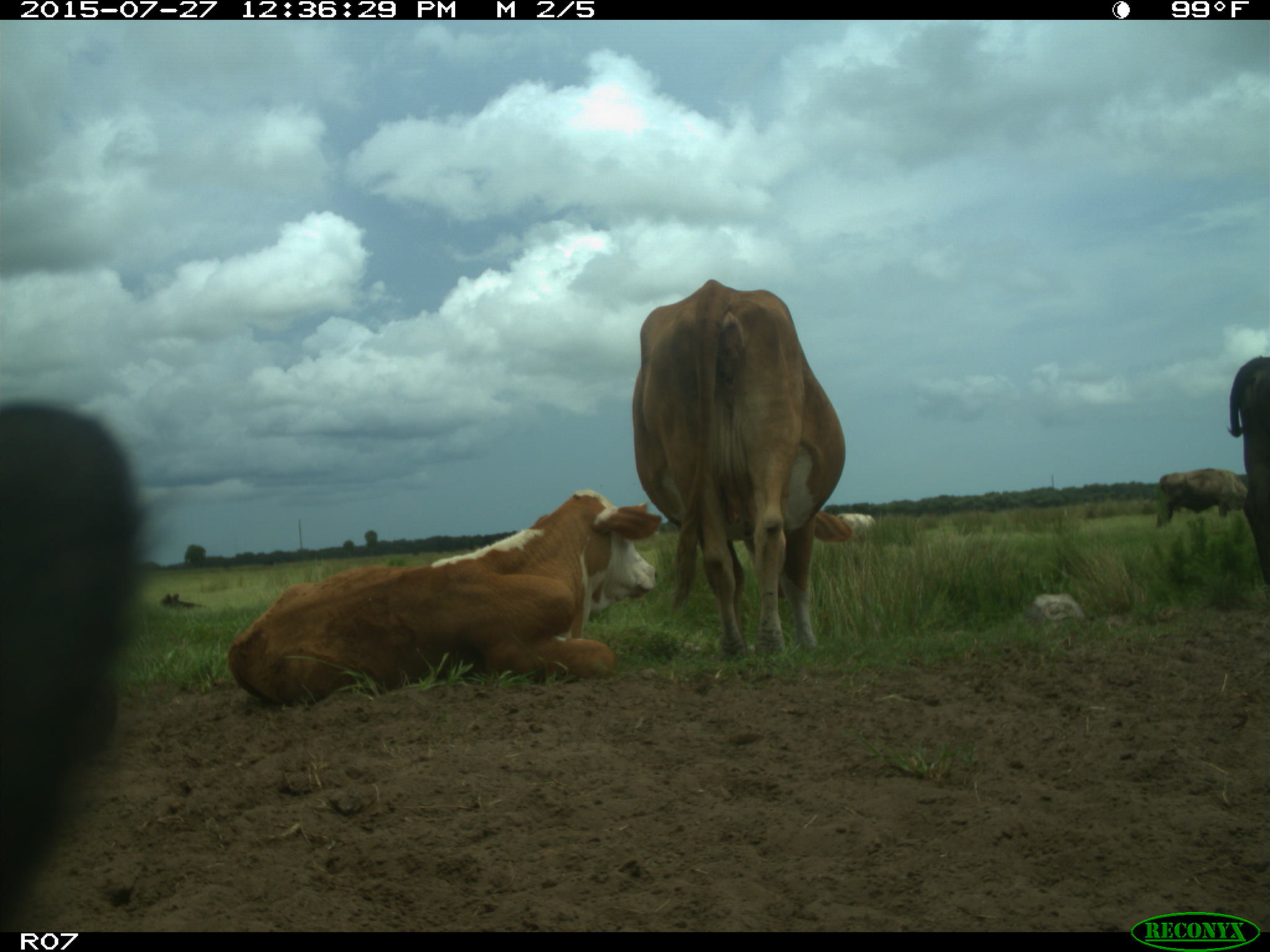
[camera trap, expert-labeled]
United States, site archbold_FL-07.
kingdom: Animalia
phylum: Chordata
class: Mammalia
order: Artiodactyla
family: Bovidae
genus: Bos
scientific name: Bos taurus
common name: domestic cow